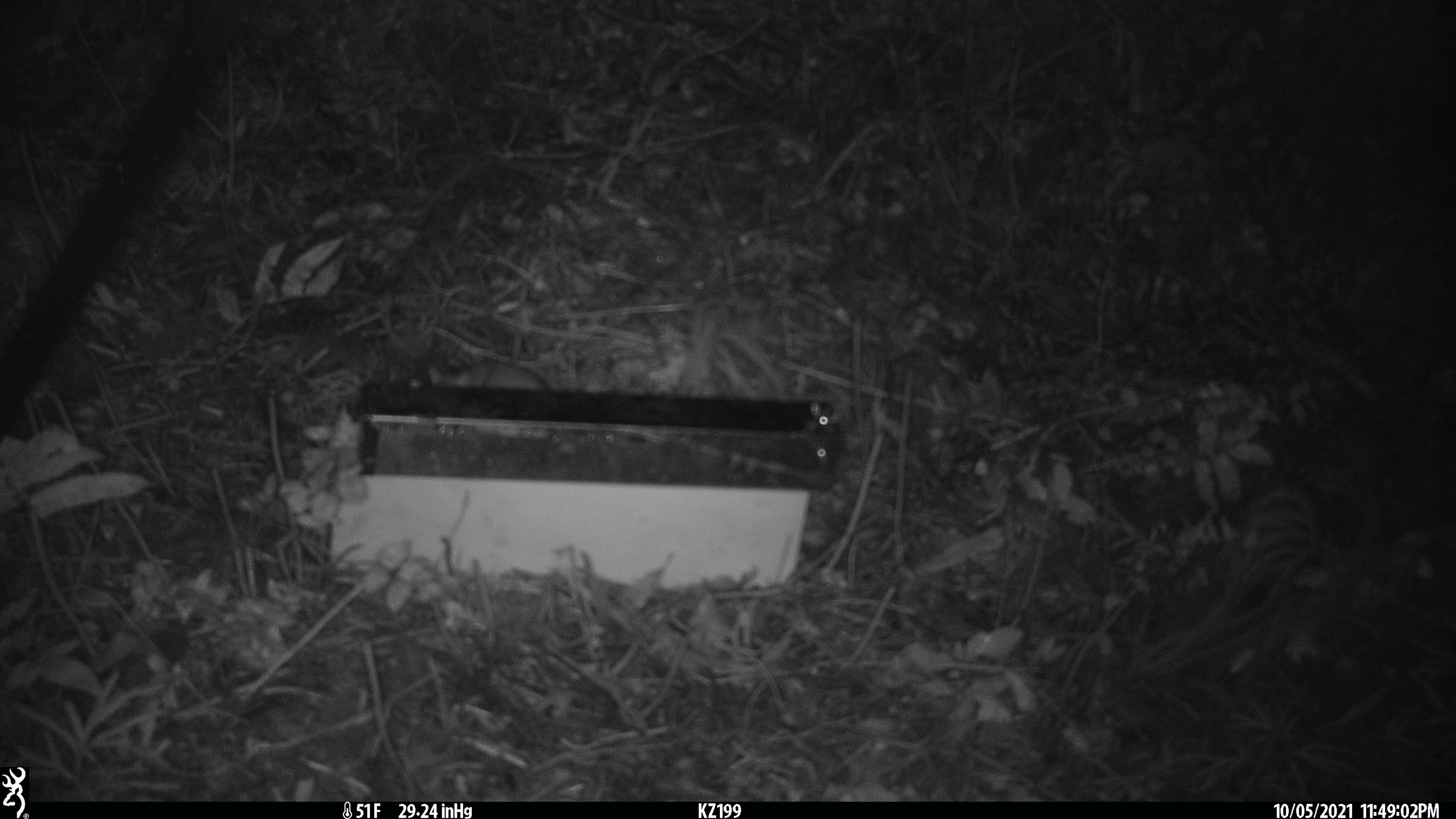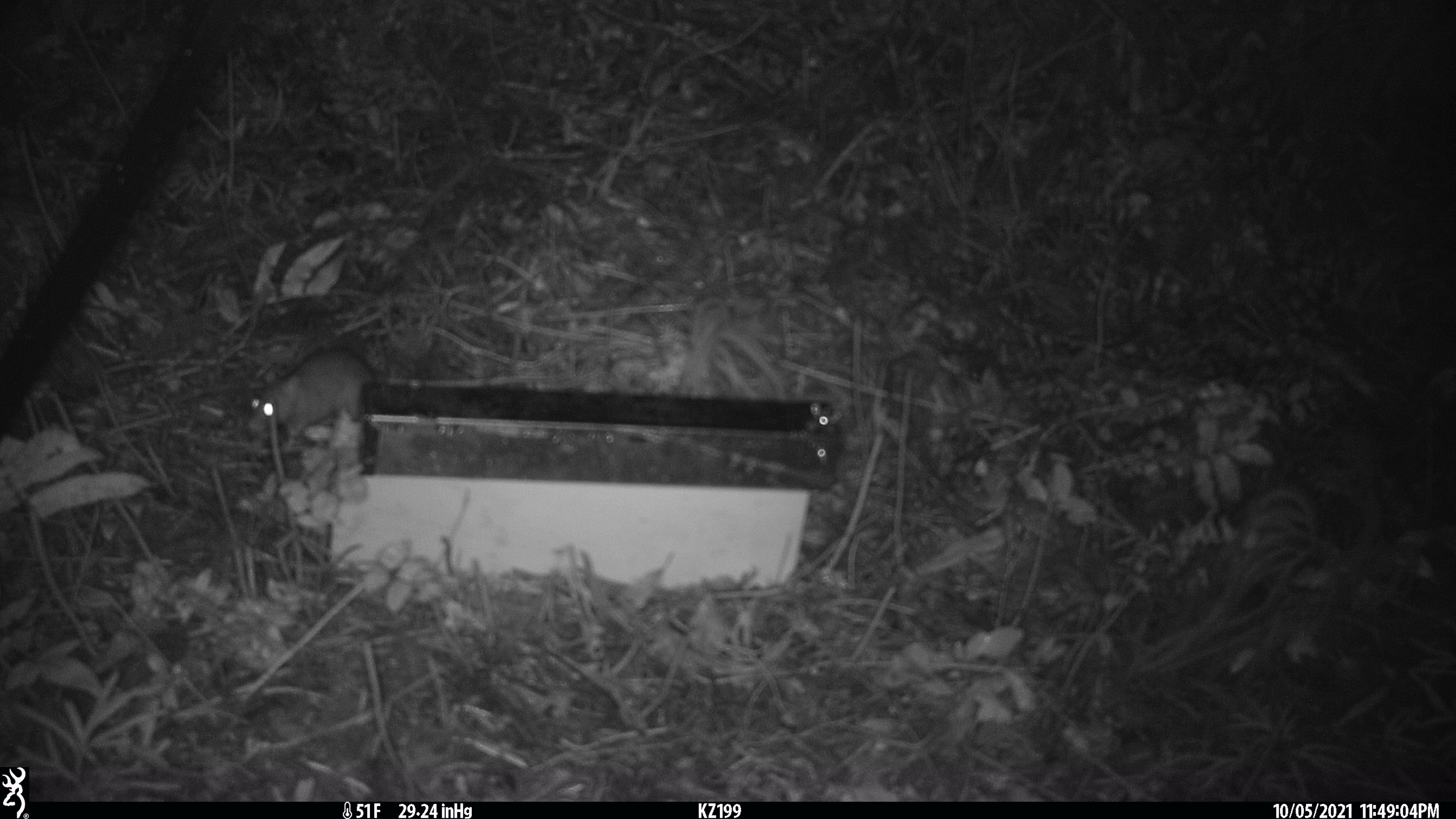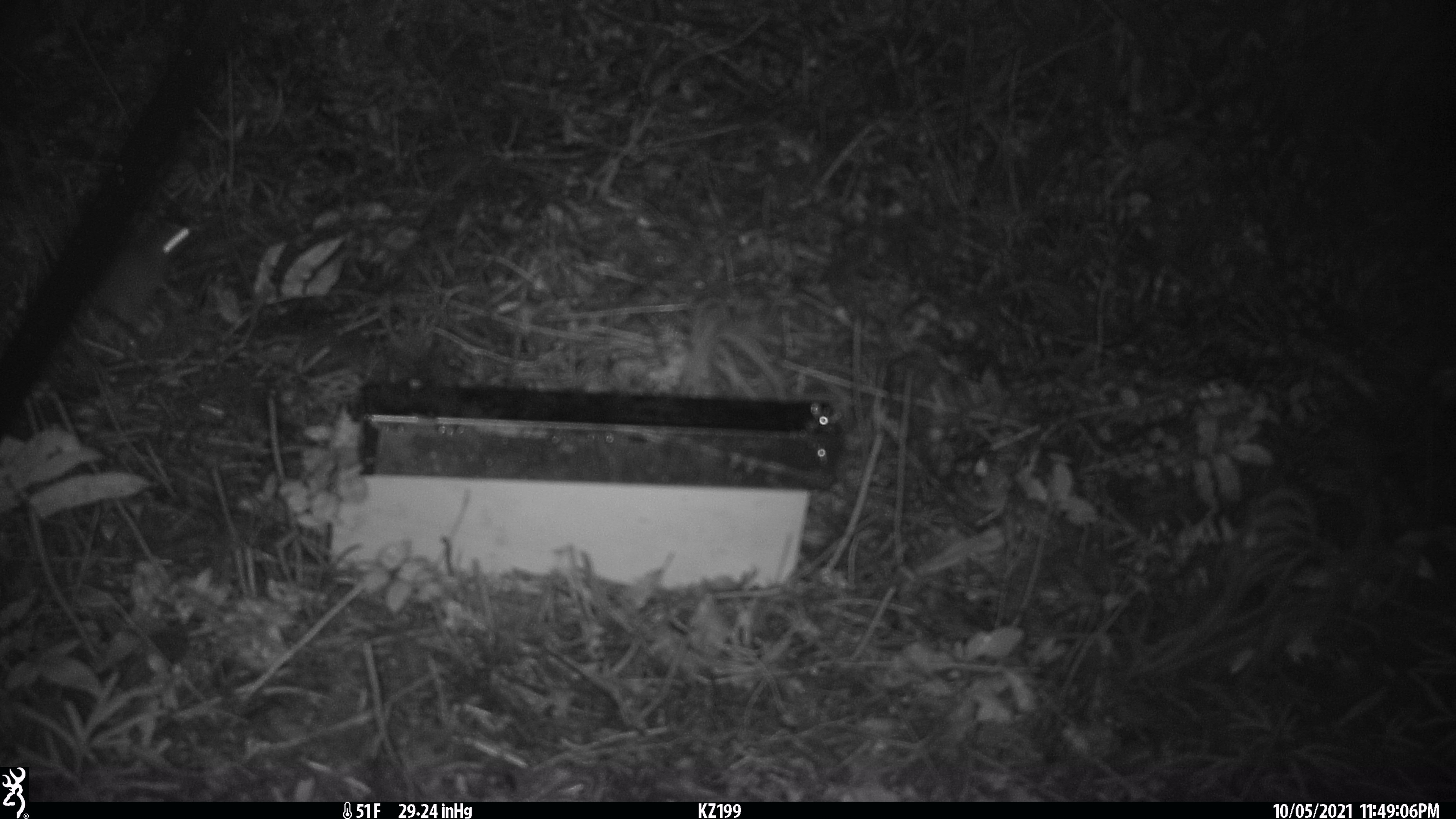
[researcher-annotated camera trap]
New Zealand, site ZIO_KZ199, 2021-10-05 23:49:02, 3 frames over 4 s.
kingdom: Animalia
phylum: Chordata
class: Mammalia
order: Rodentia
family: Muridae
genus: Rattus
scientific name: Rattus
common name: rat